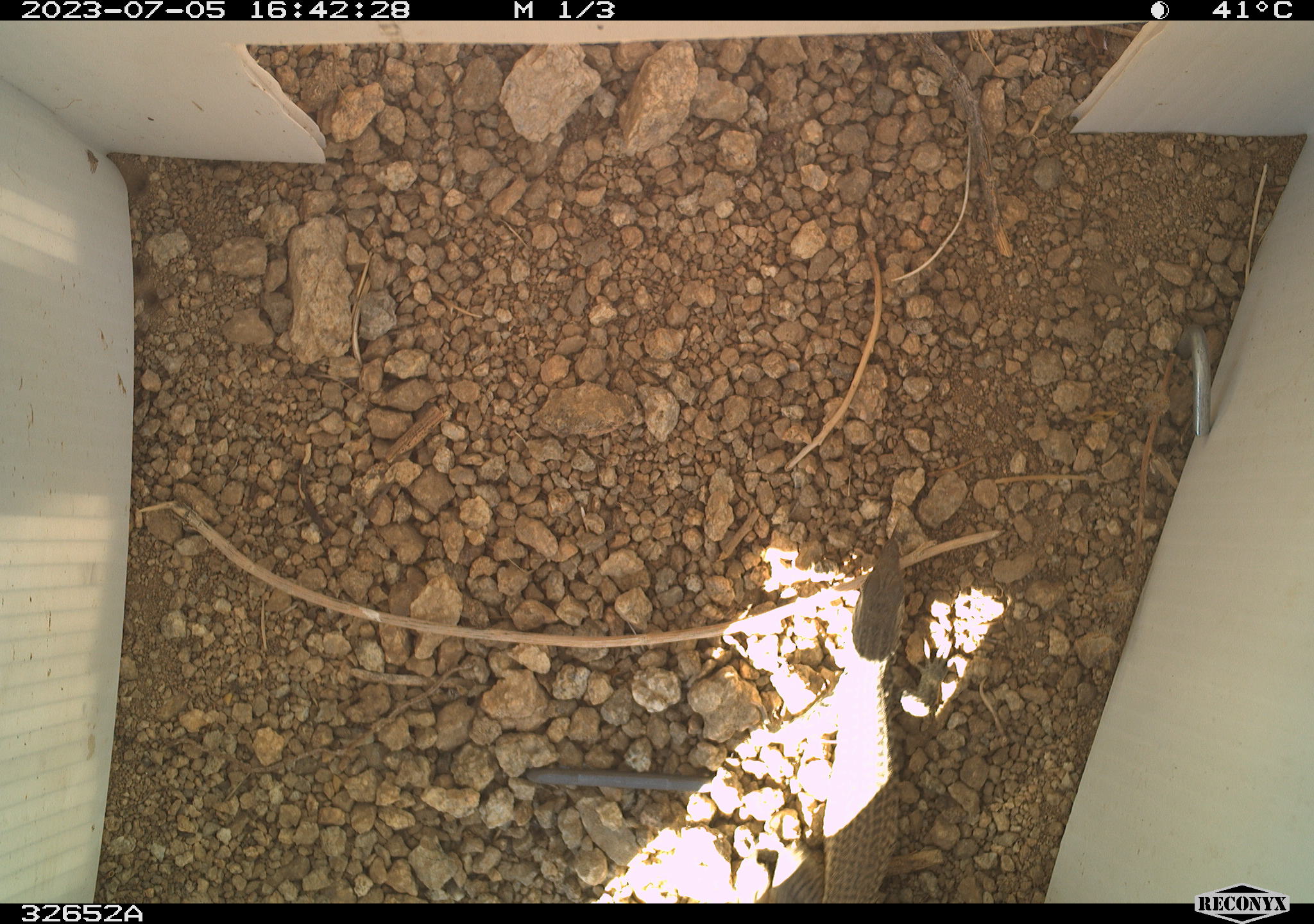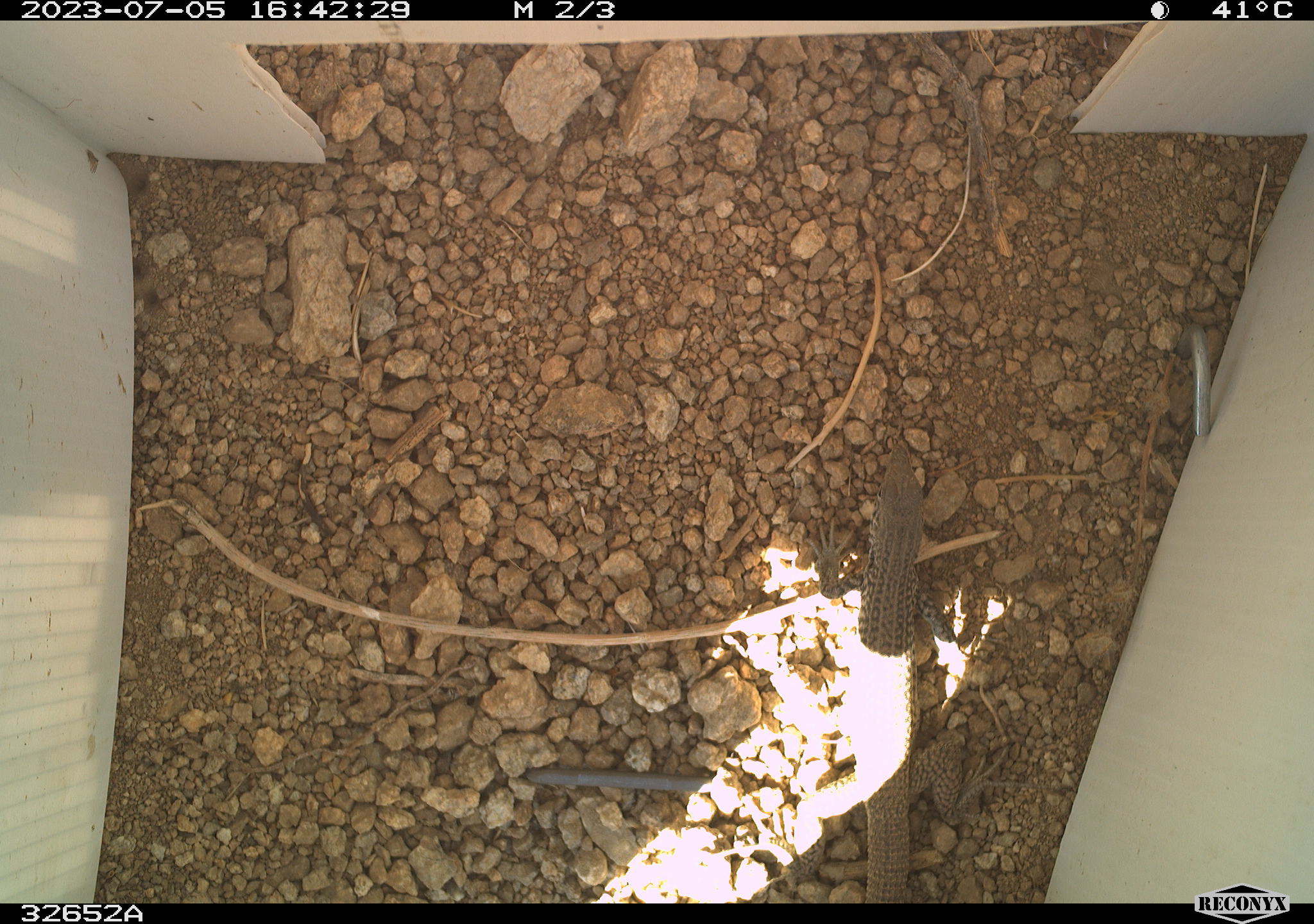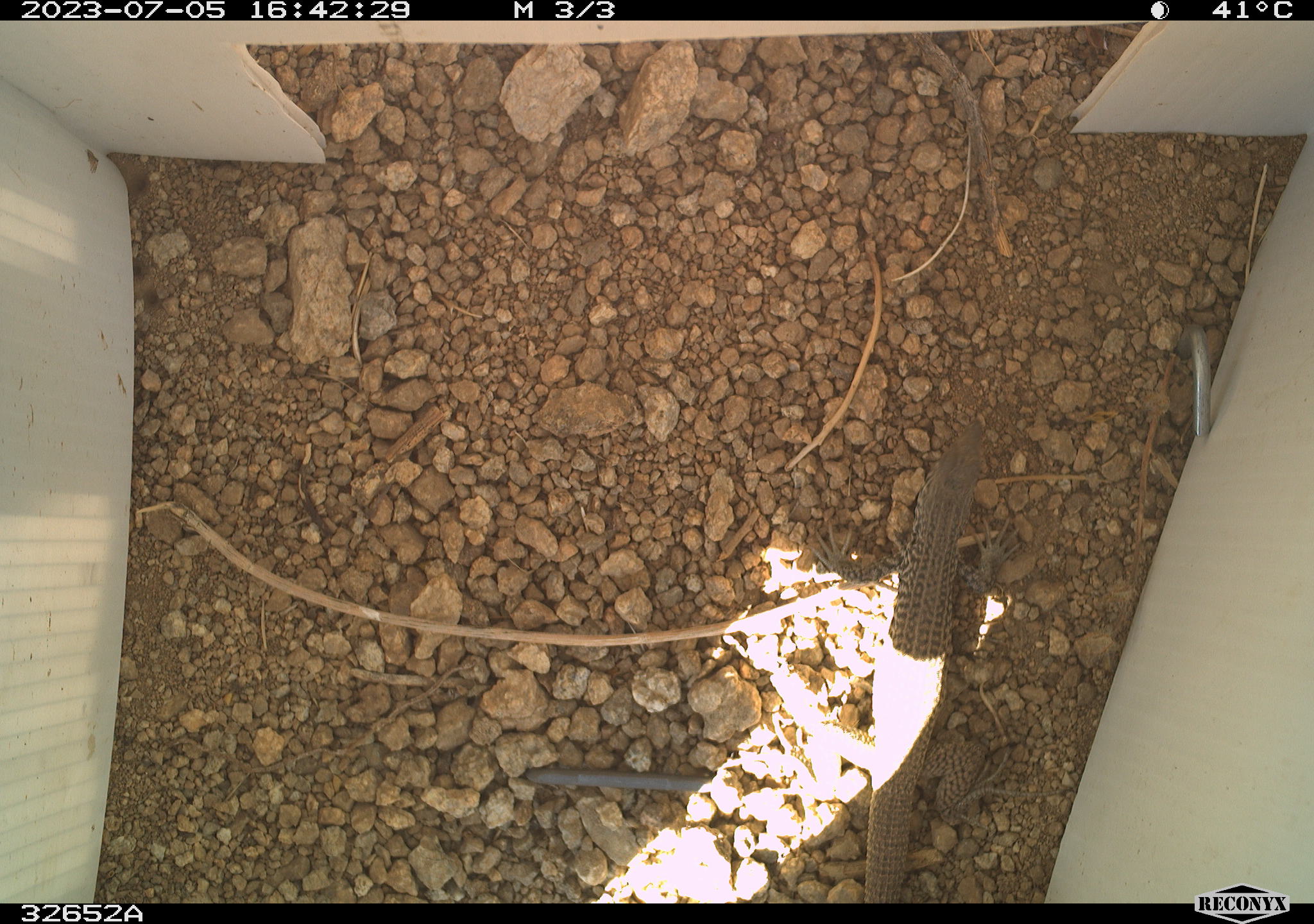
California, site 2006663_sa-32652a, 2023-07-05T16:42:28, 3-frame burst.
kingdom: Animalia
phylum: Chordata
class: Reptilia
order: Squamata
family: Teiidae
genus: Aspidoscelis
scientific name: Aspidoscelis tigris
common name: western whiptail